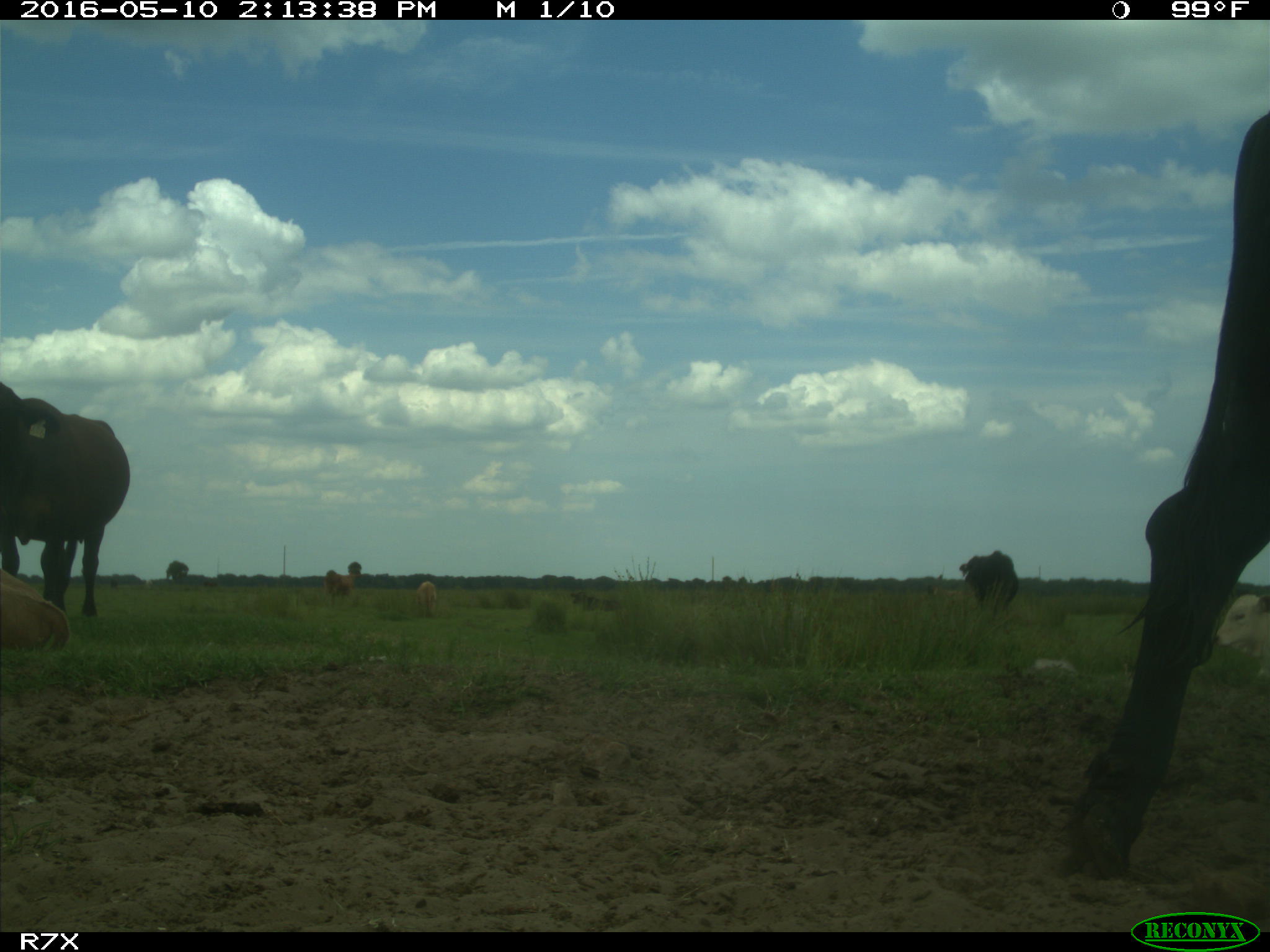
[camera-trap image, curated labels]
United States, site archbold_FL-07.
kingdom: Animalia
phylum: Chordata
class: Mammalia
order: Artiodactyla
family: Bovidae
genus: Bos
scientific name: Bos taurus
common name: domestic cow